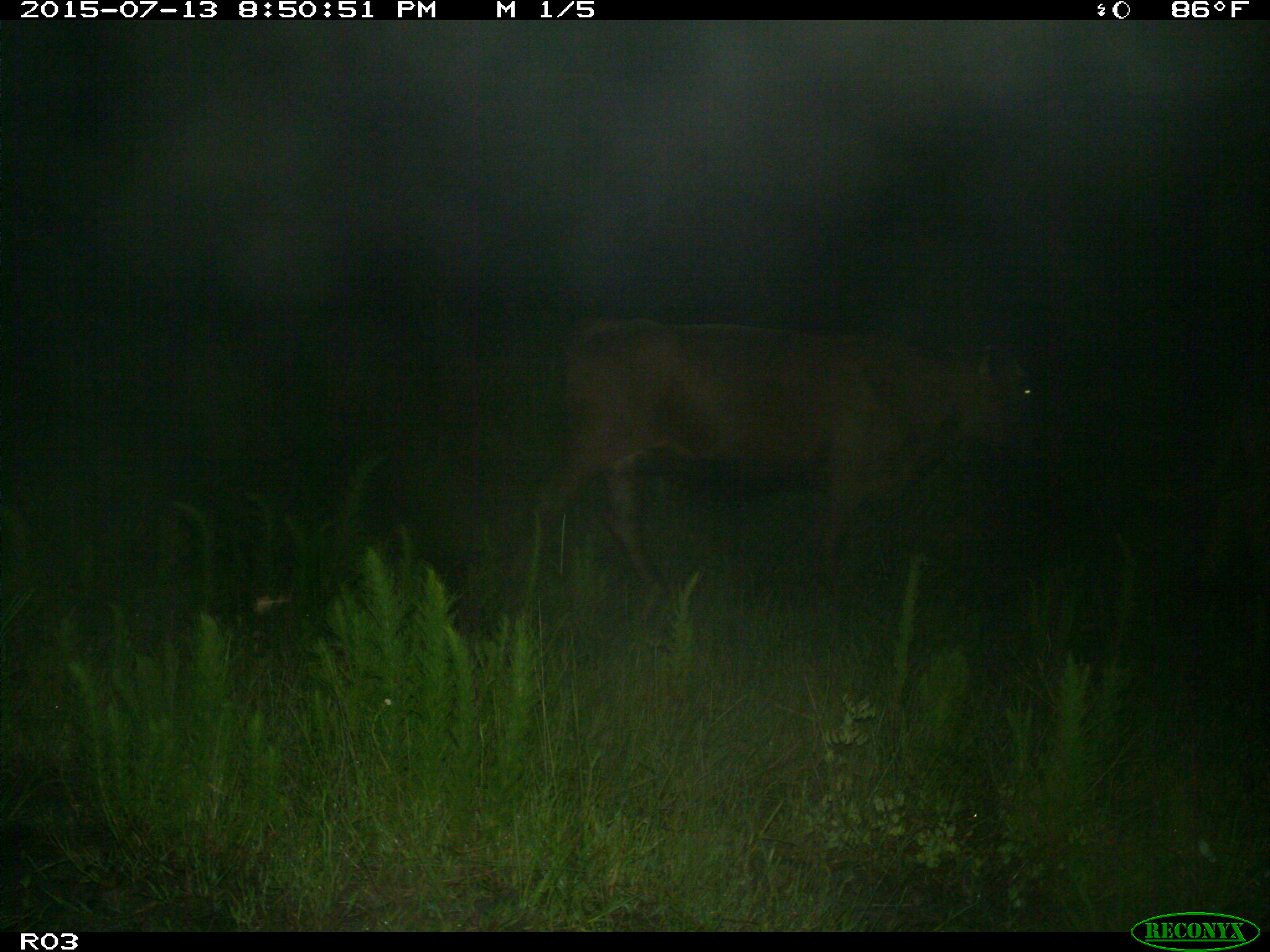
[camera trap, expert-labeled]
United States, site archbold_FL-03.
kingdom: Animalia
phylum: Chordata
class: Mammalia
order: Artiodactyla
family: Bovidae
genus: Bos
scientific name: Bos taurus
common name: domestic cow